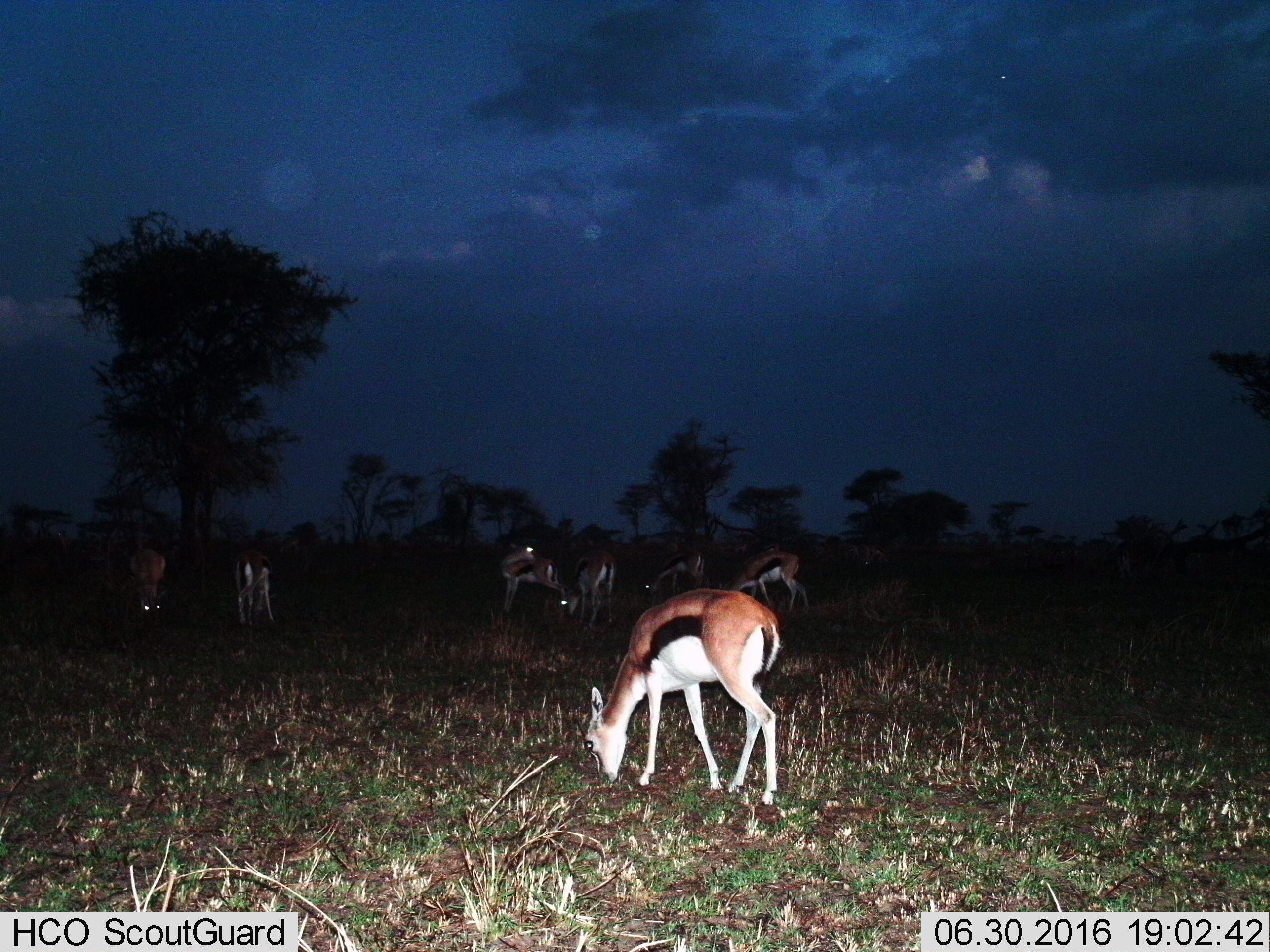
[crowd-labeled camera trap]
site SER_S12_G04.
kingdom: Animalia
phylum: Chordata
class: Mammalia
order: Artiodactyla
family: Bovidae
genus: Eudorcas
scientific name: Eudorcas thomsonii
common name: thomson's gazelle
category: gazellethomsons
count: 7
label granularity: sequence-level